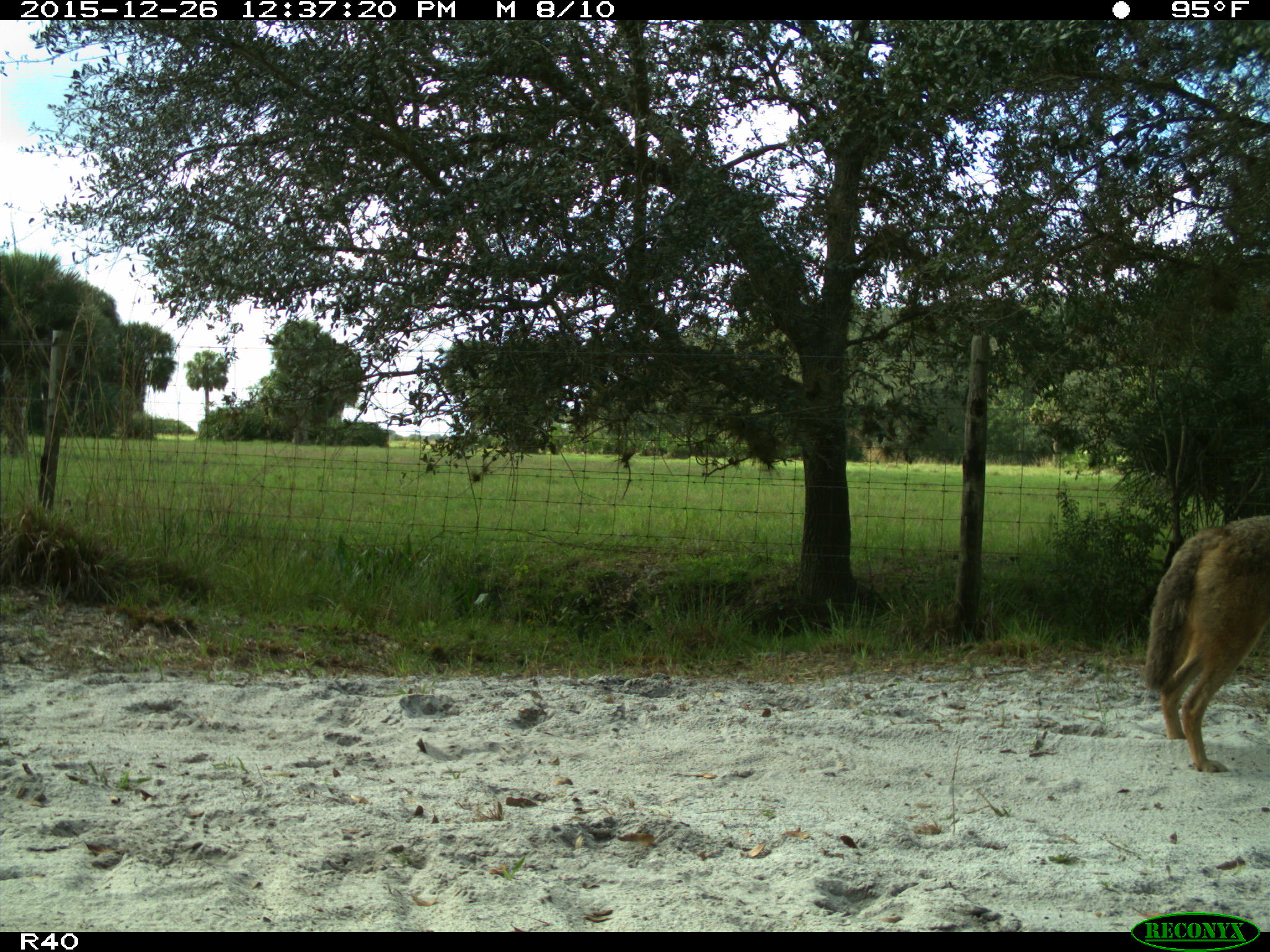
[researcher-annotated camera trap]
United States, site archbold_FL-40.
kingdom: Animalia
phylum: Chordata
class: Mammalia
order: Carnivora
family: Canidae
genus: Canis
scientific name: Canis latrans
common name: coyote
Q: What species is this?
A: Canis latrans (coyote).